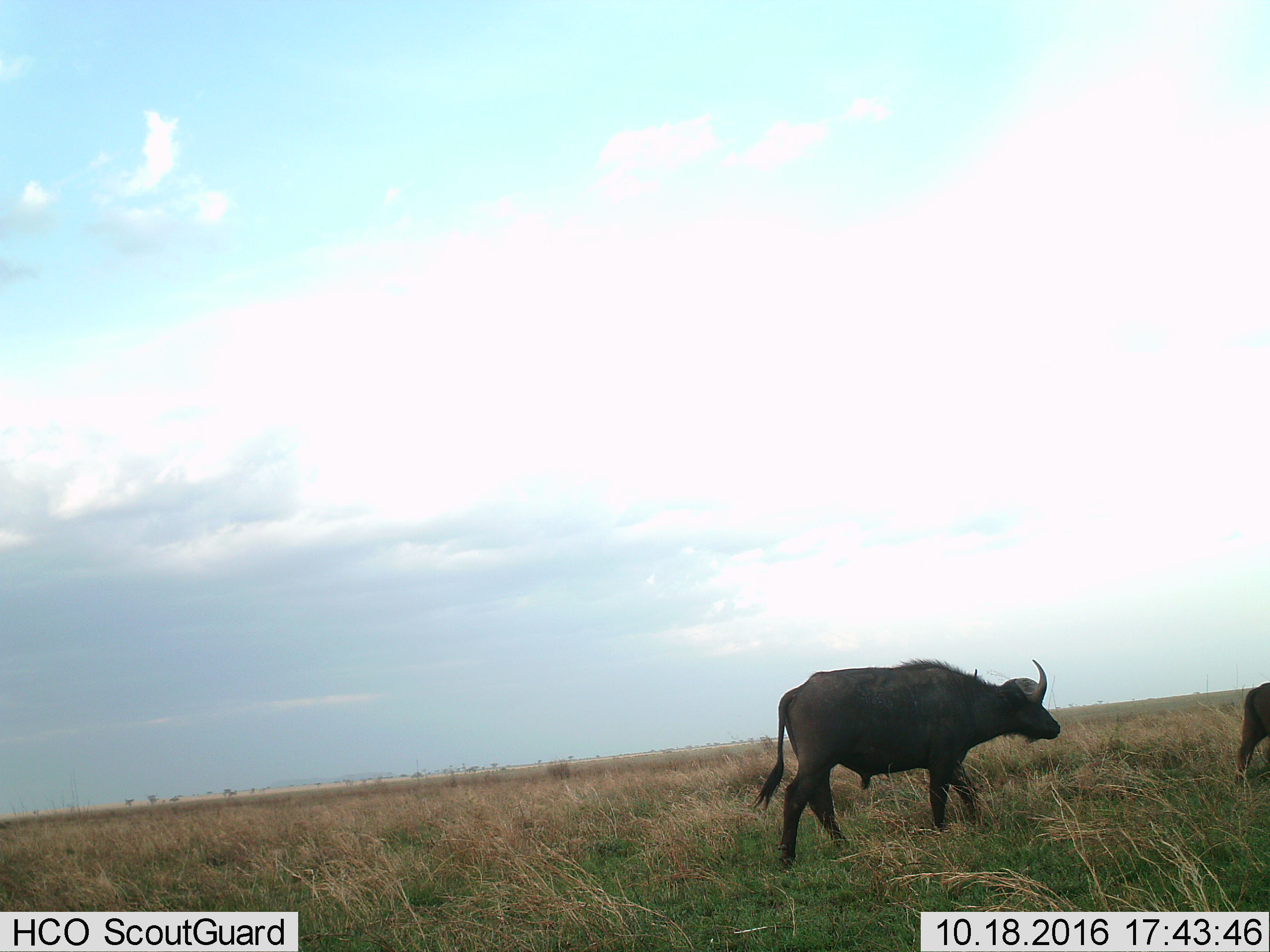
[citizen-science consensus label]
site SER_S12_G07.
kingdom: Animalia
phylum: Chordata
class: Mammalia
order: Artiodactyla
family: Bovidae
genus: Syncerus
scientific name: Syncerus caffer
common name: african buffalo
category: buffalo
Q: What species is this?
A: Buffalo (african buffalo) (Syncerus caffer).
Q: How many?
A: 2.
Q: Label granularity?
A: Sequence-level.